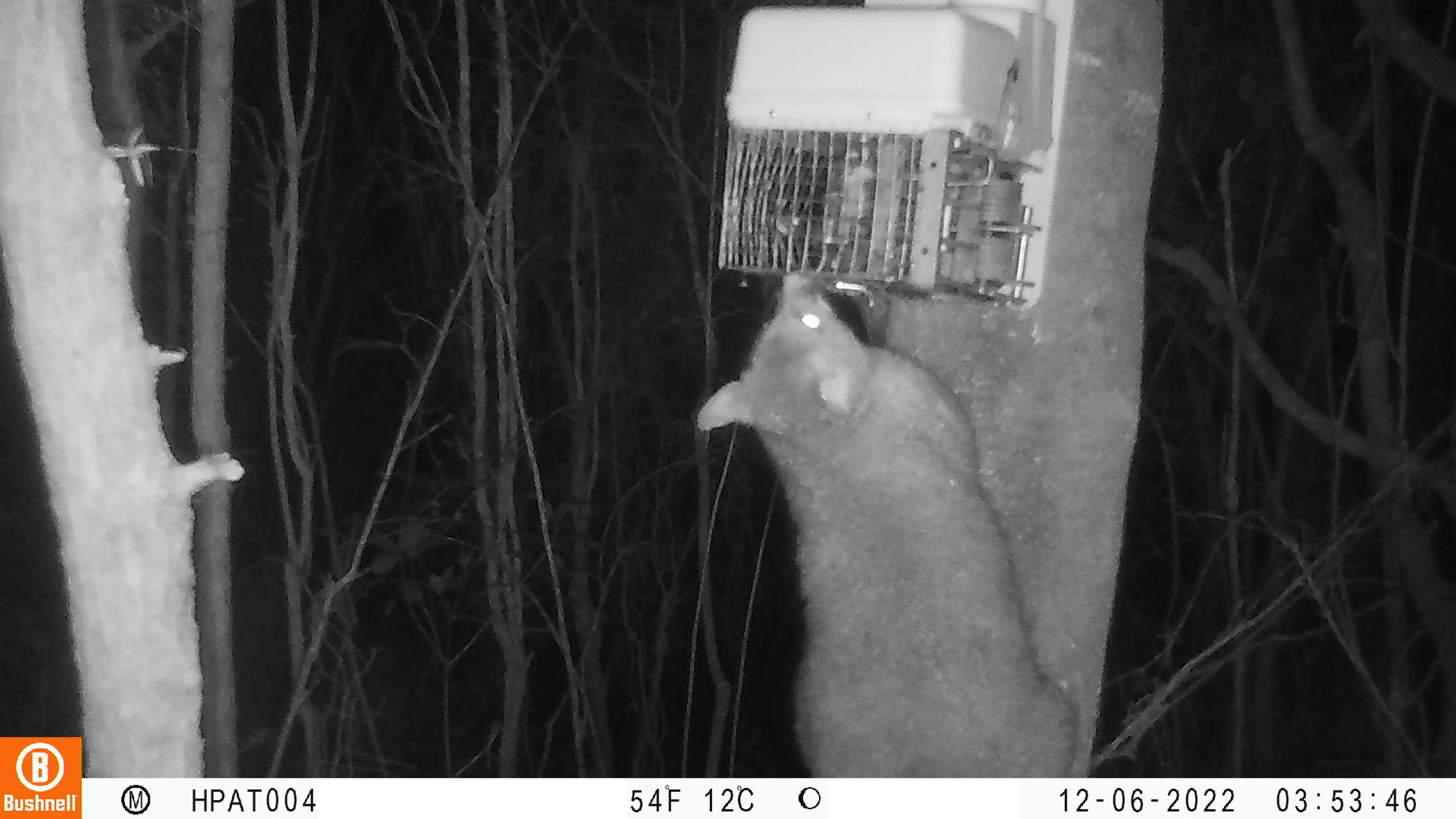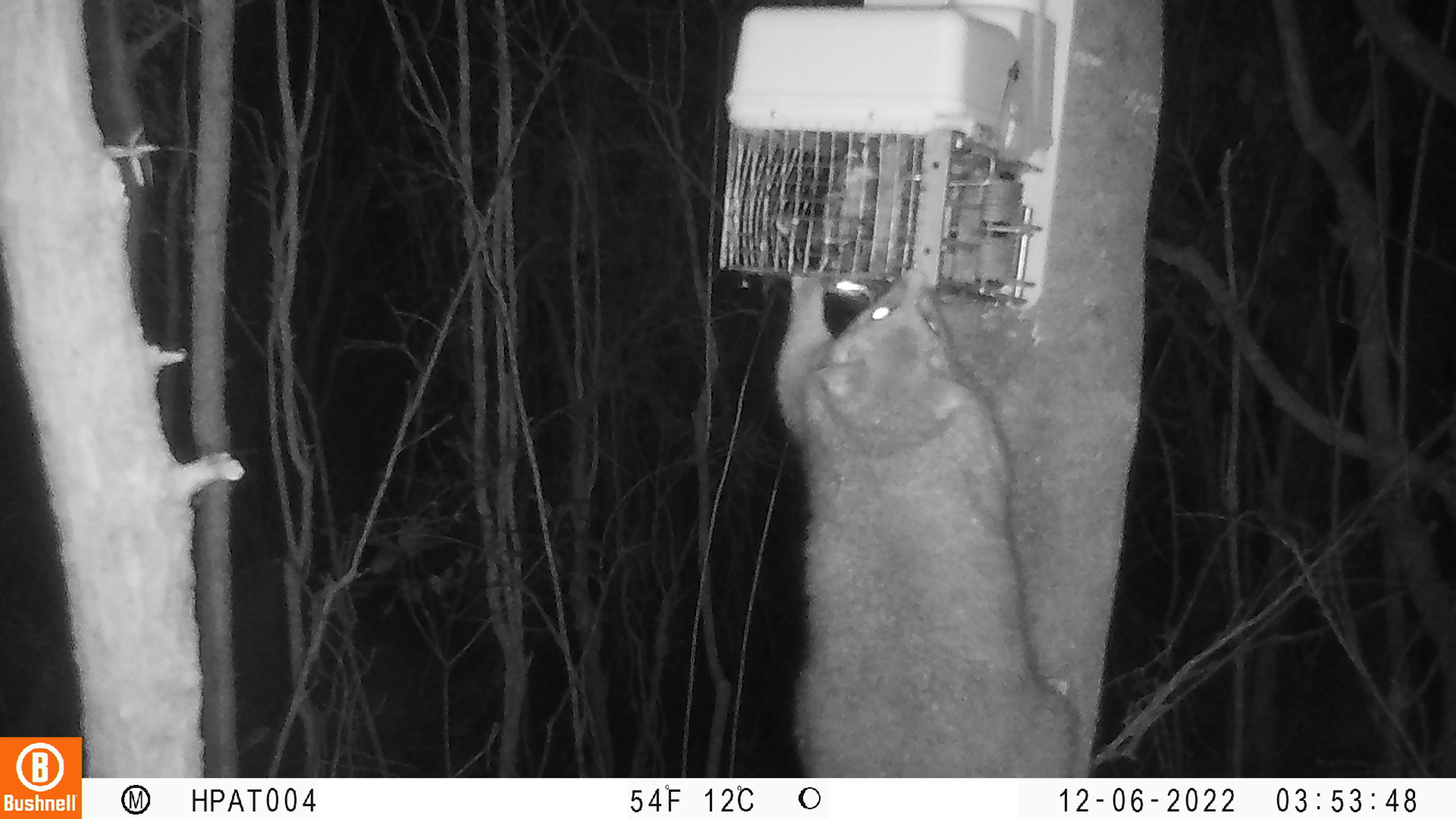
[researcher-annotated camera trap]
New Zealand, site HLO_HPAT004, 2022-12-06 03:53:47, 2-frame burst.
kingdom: Animalia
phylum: Chordata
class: Mammalia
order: Diprotodontia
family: Phalangeridae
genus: Trichosurus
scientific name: Trichosurus vulpecula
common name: common brushtail possum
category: possum